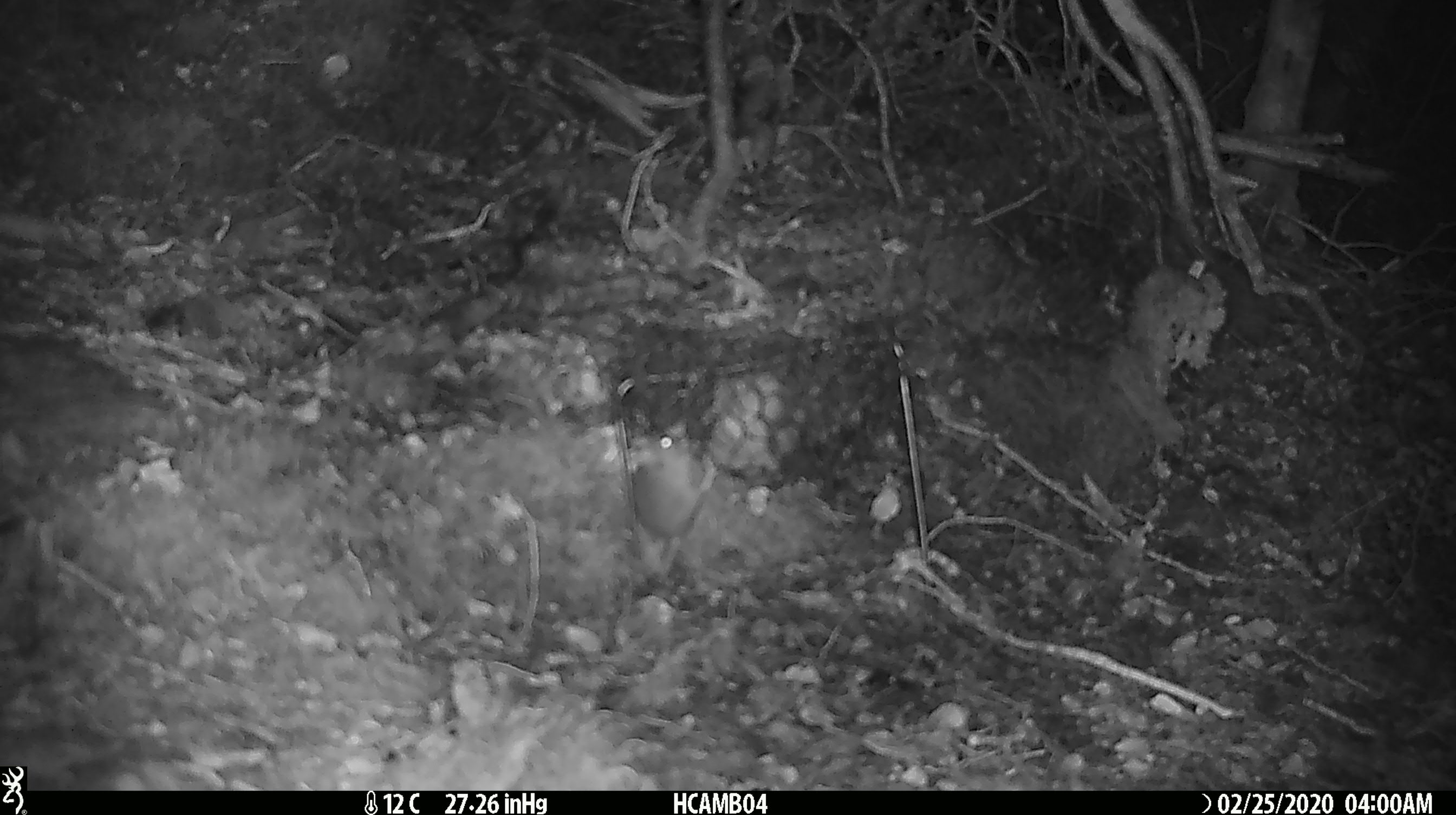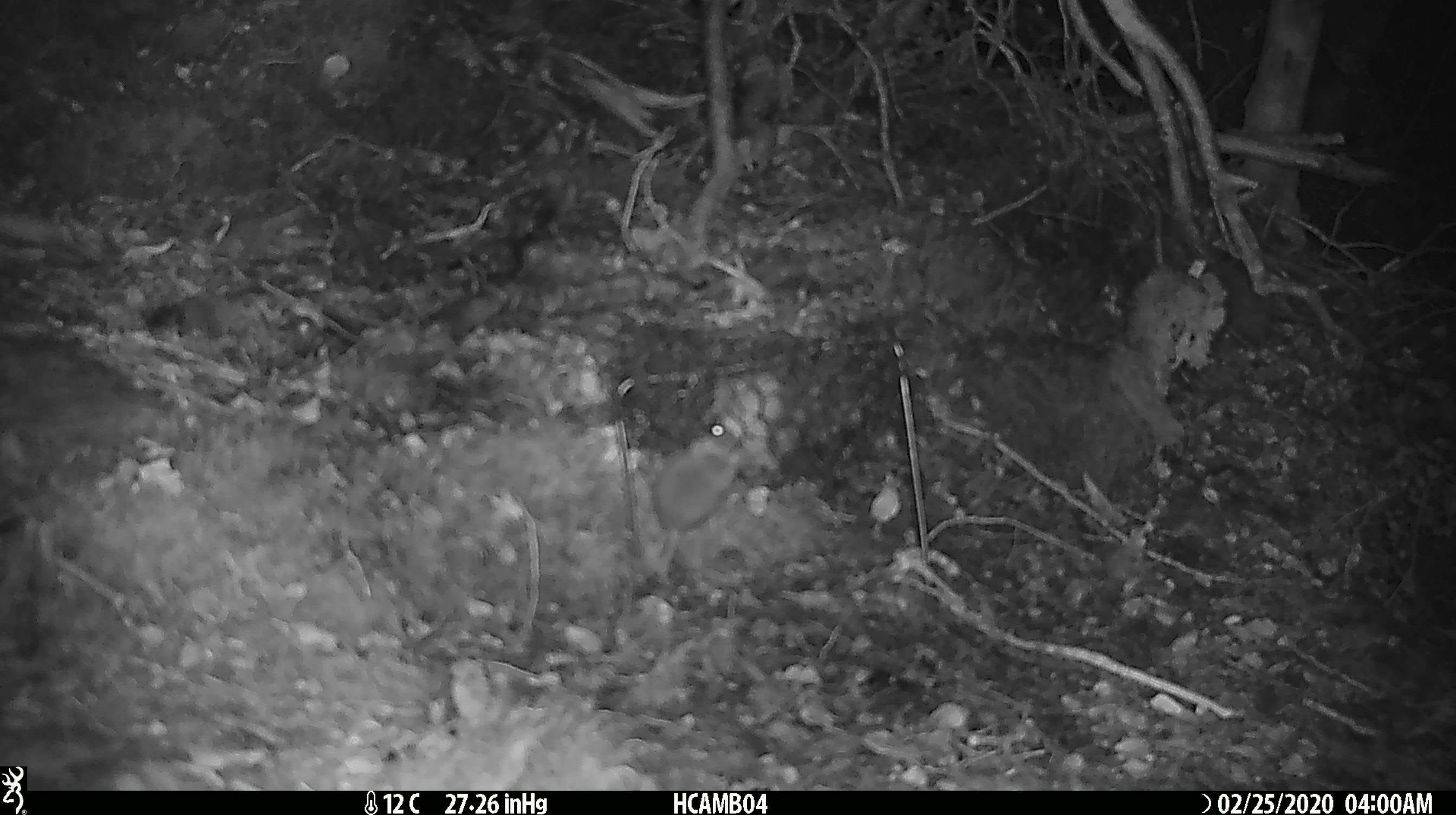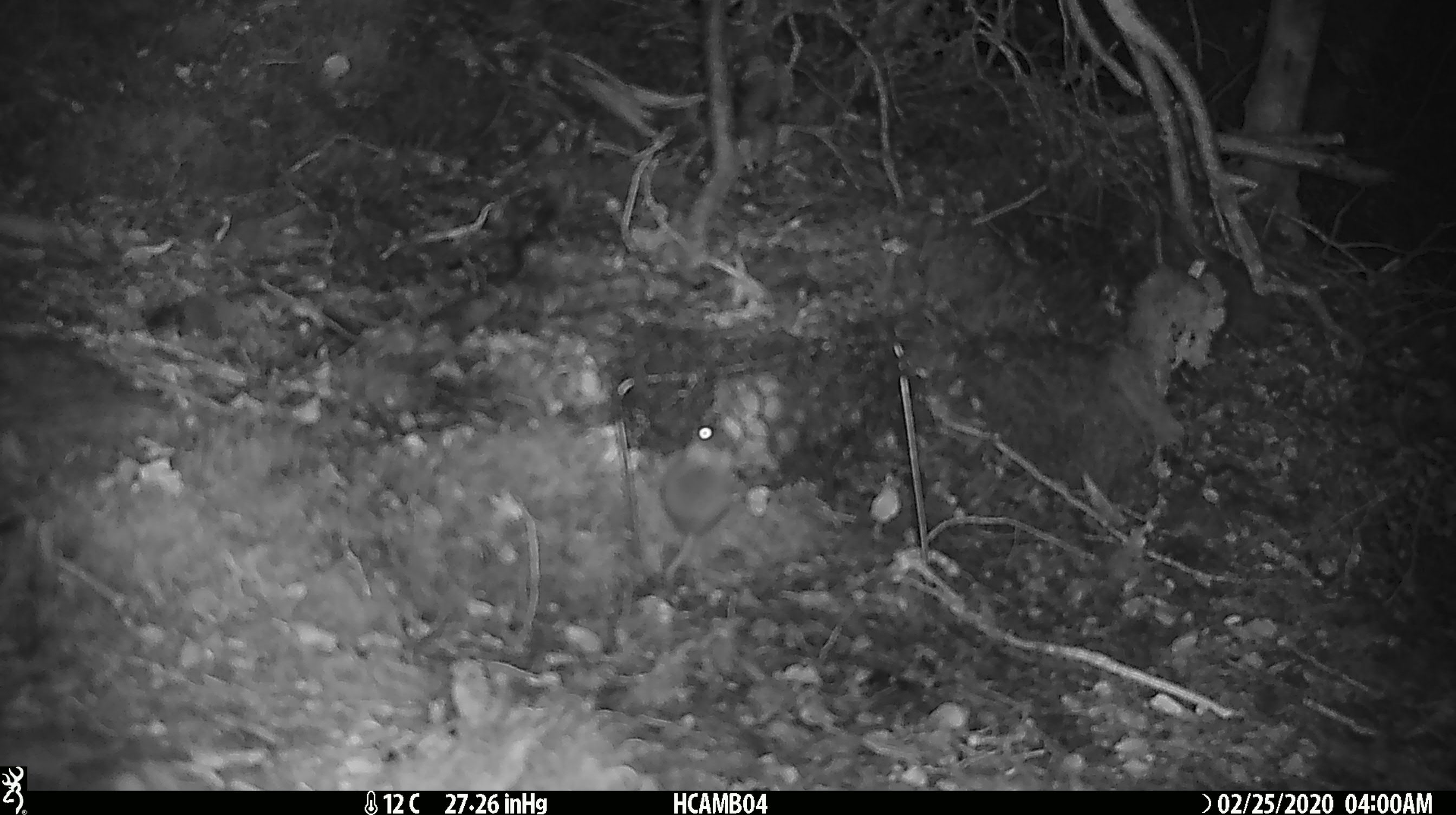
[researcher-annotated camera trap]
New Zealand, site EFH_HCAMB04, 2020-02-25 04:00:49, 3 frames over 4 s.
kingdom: Animalia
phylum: Chordata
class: Mammalia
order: Rodentia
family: Muridae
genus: Mus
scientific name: Mus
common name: mouse